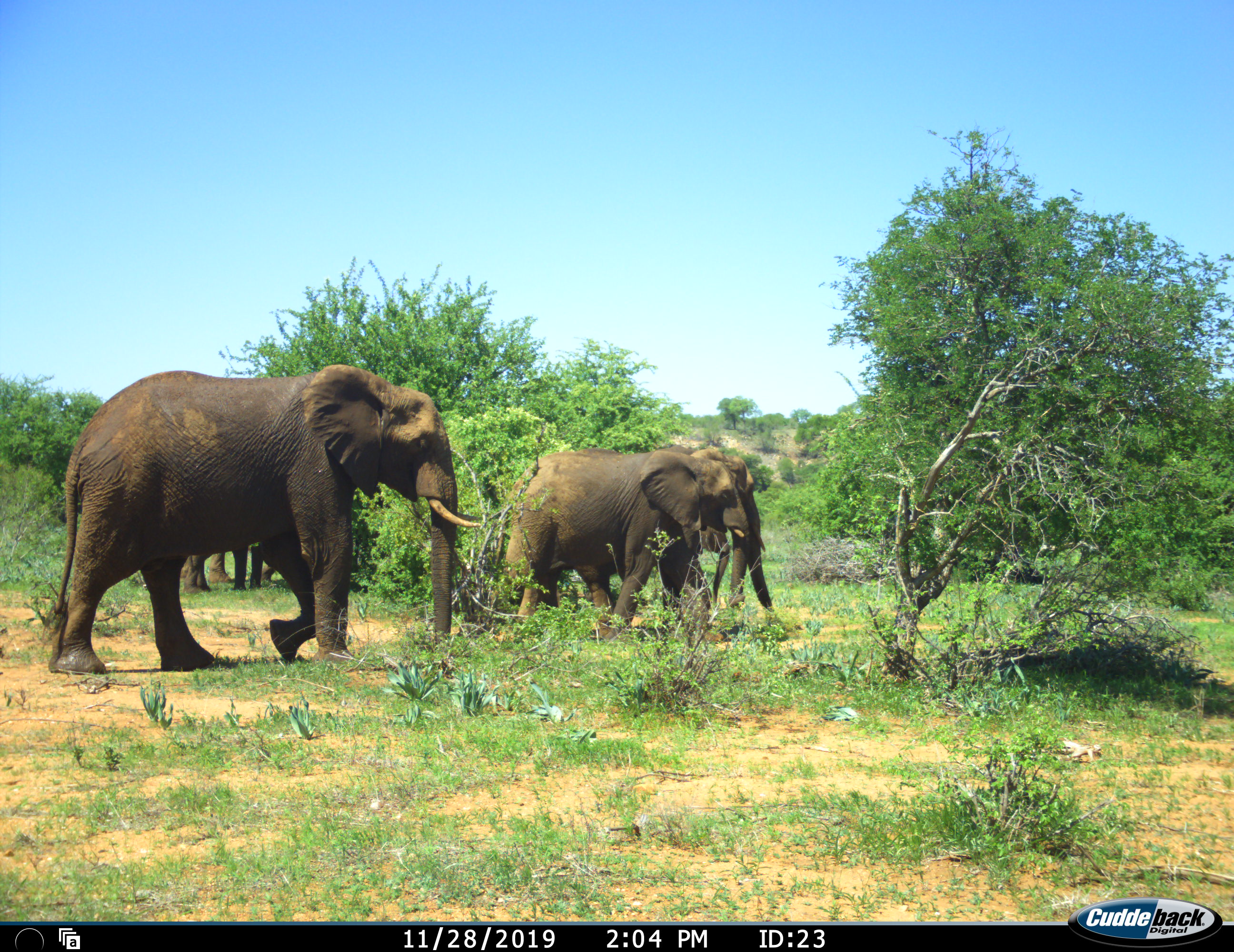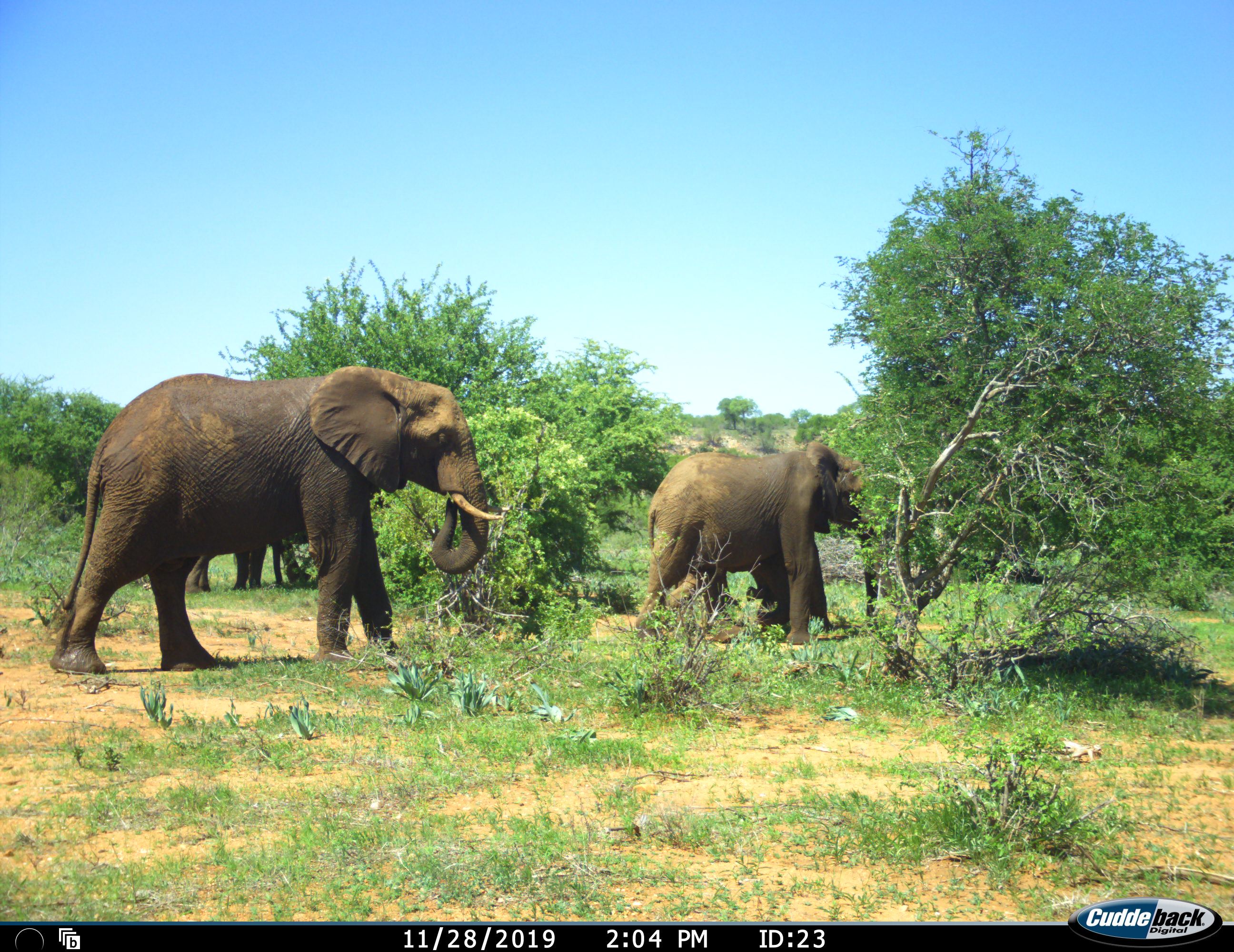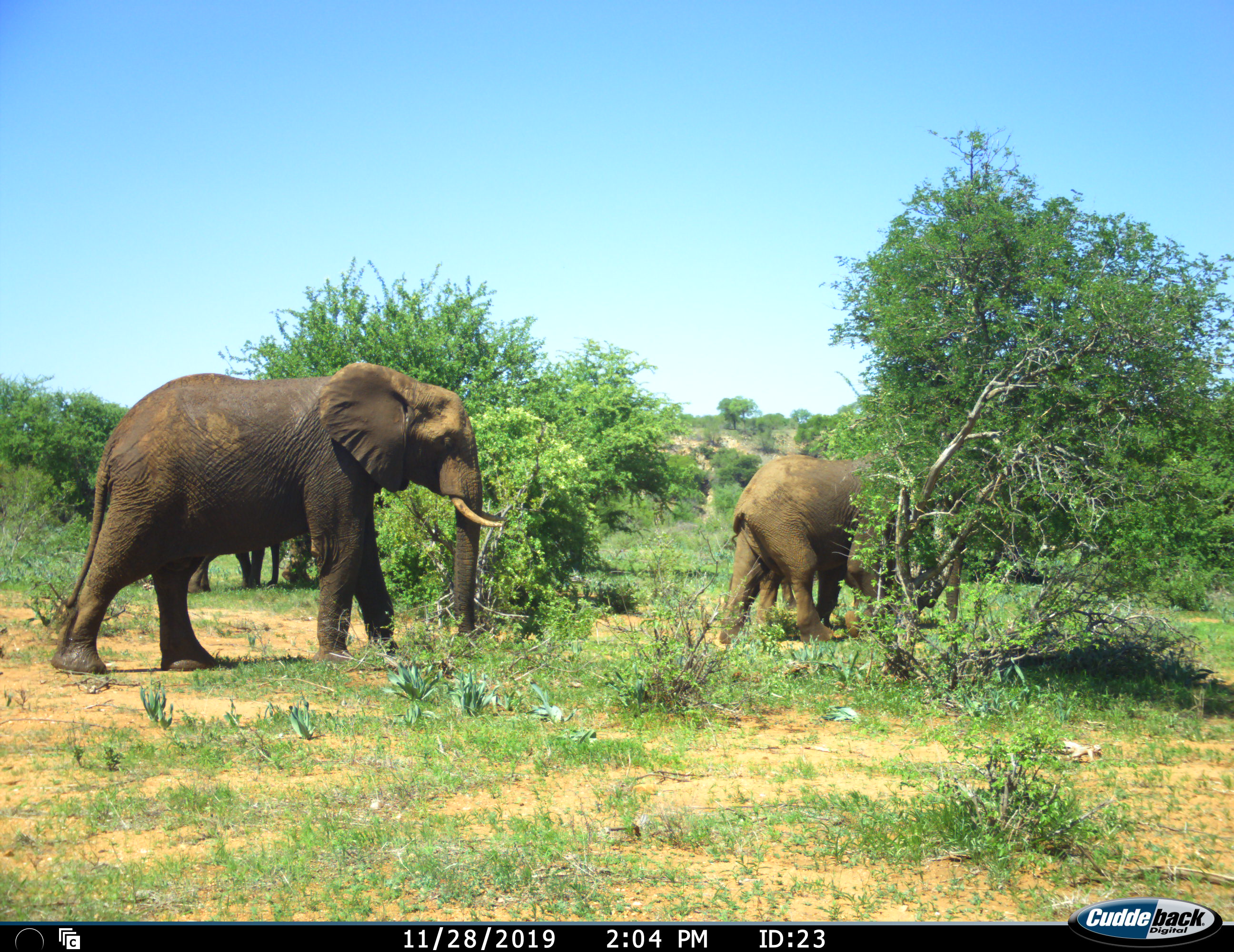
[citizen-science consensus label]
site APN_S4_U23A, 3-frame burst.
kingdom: Animalia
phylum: Chordata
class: Mammalia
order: Proboscidea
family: Elephantidae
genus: Loxodonta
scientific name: Loxodonta africana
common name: african bush elephant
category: elephant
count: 5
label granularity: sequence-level